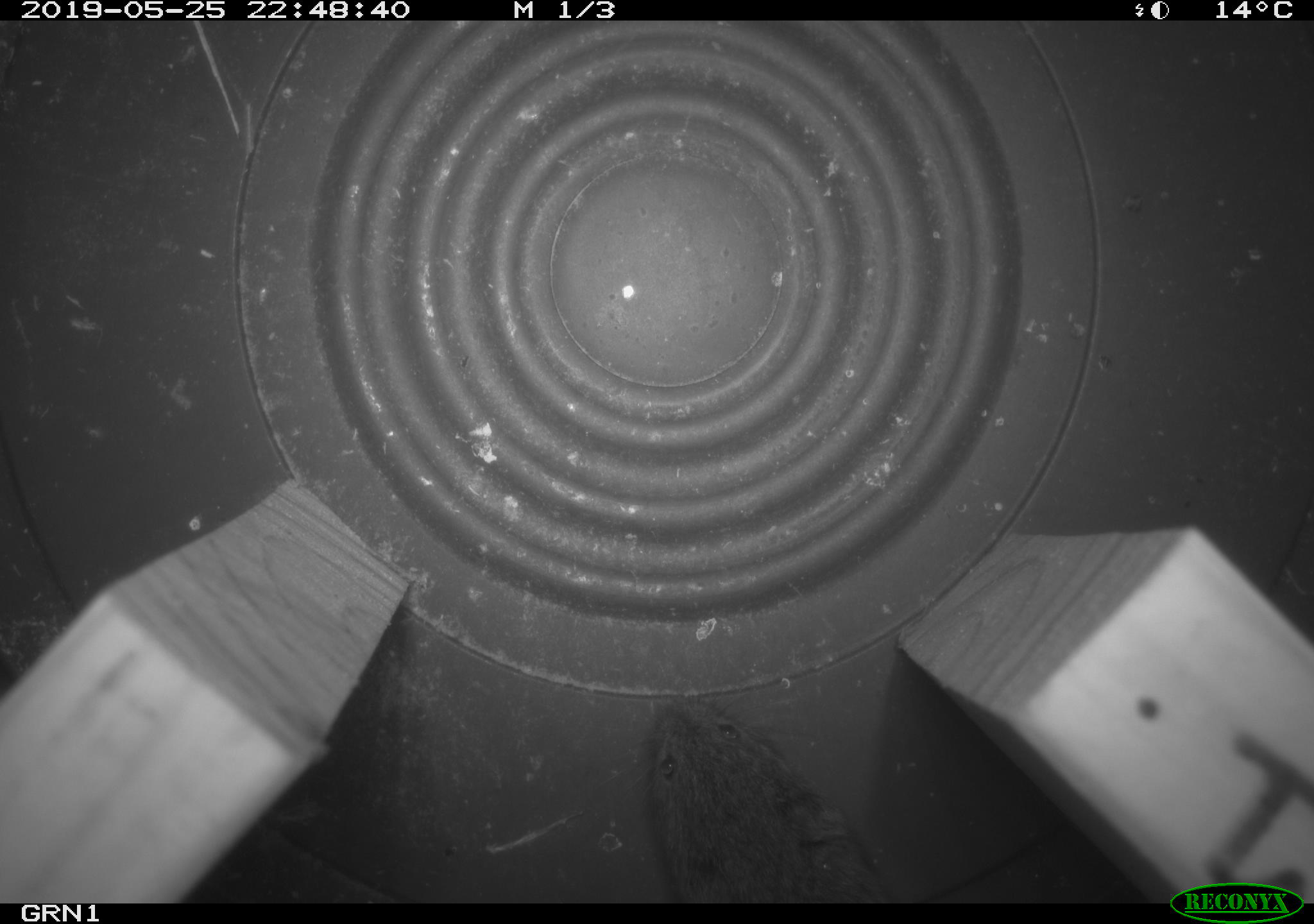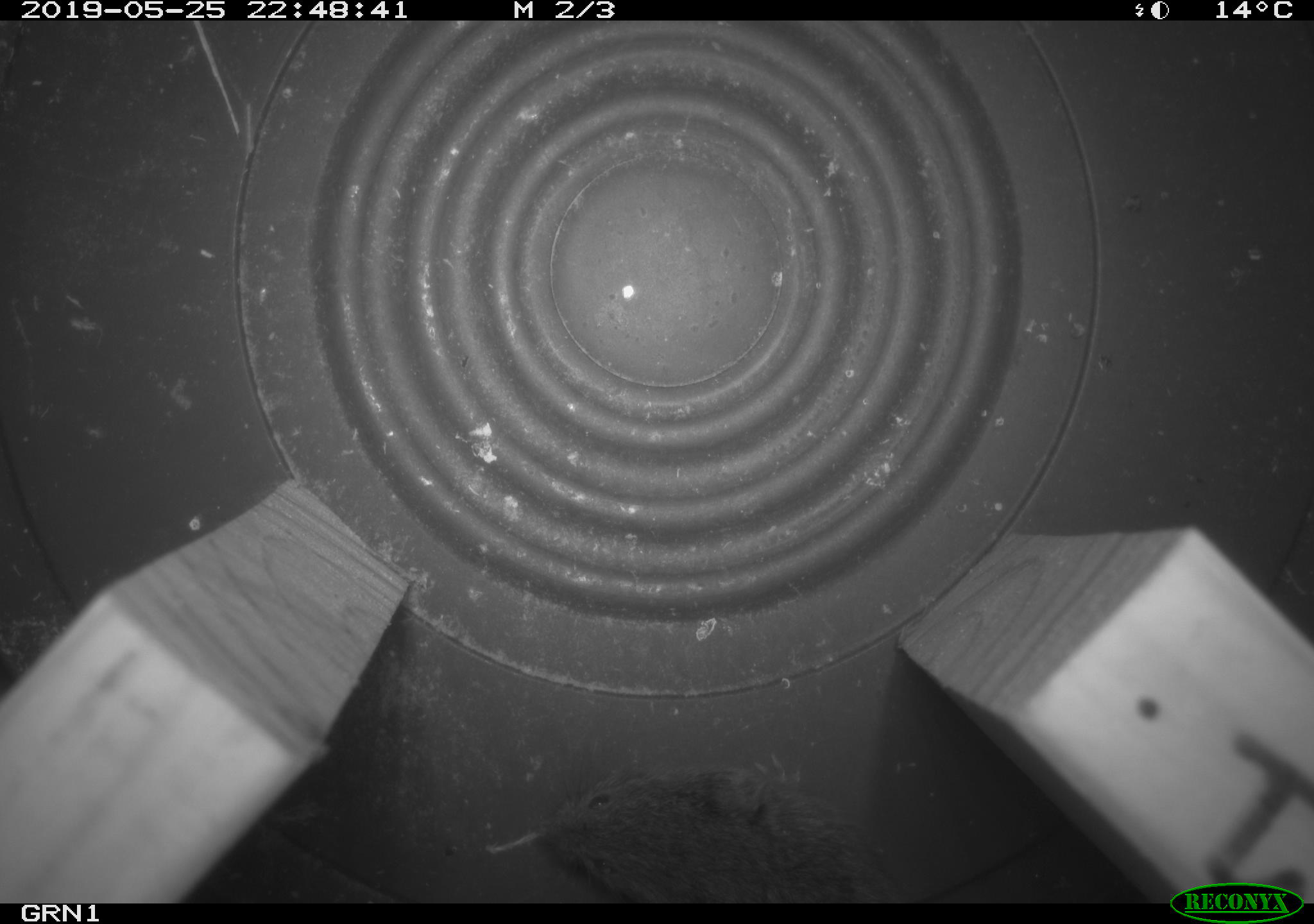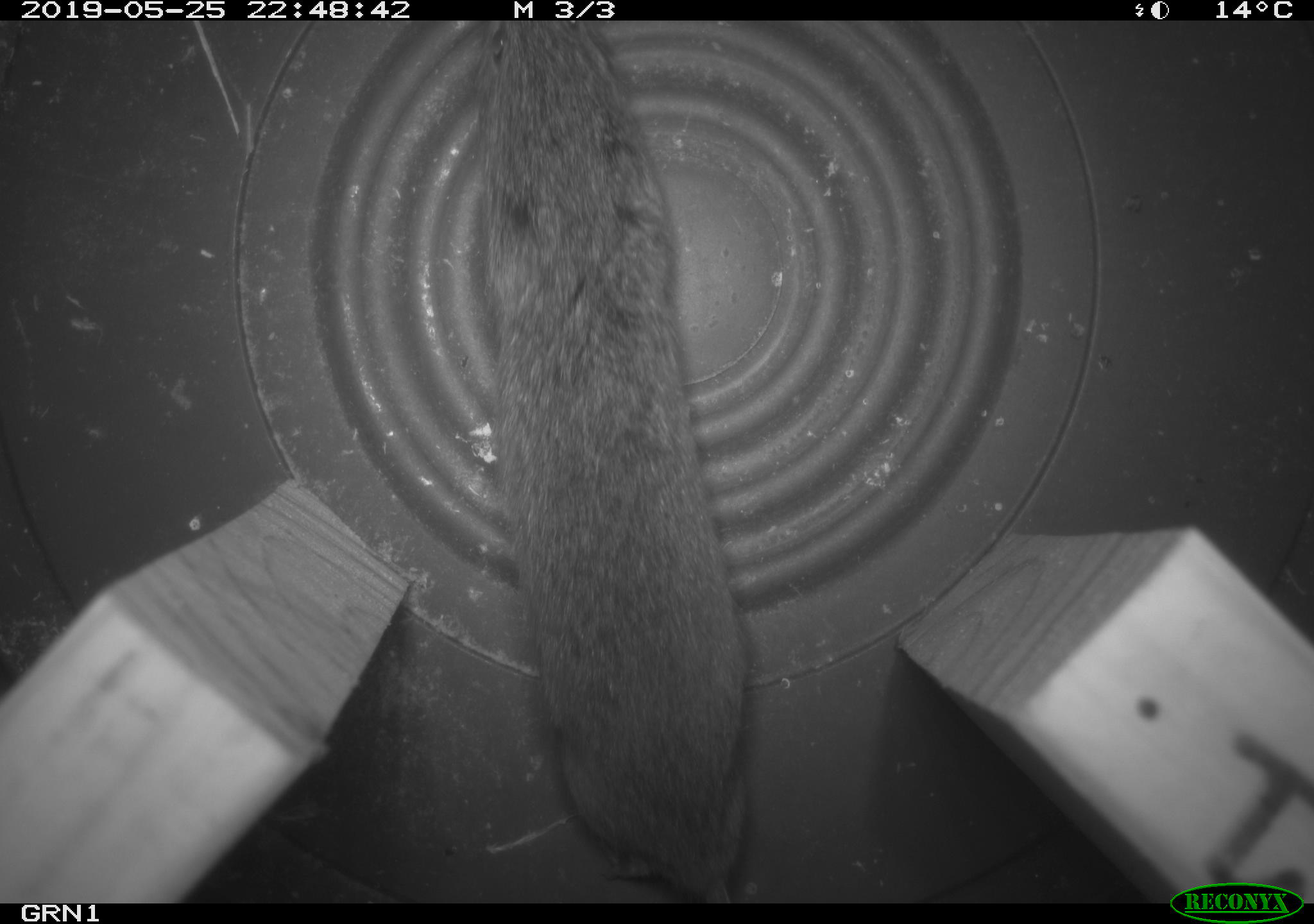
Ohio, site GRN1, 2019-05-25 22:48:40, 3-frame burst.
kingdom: Animalia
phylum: Chordata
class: Mammalia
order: Rodentia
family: Cricetidae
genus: Microtus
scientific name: Microtus pennsylvanicus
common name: meadow vole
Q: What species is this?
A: Meadow vole (Microtus pennsylvanicus).